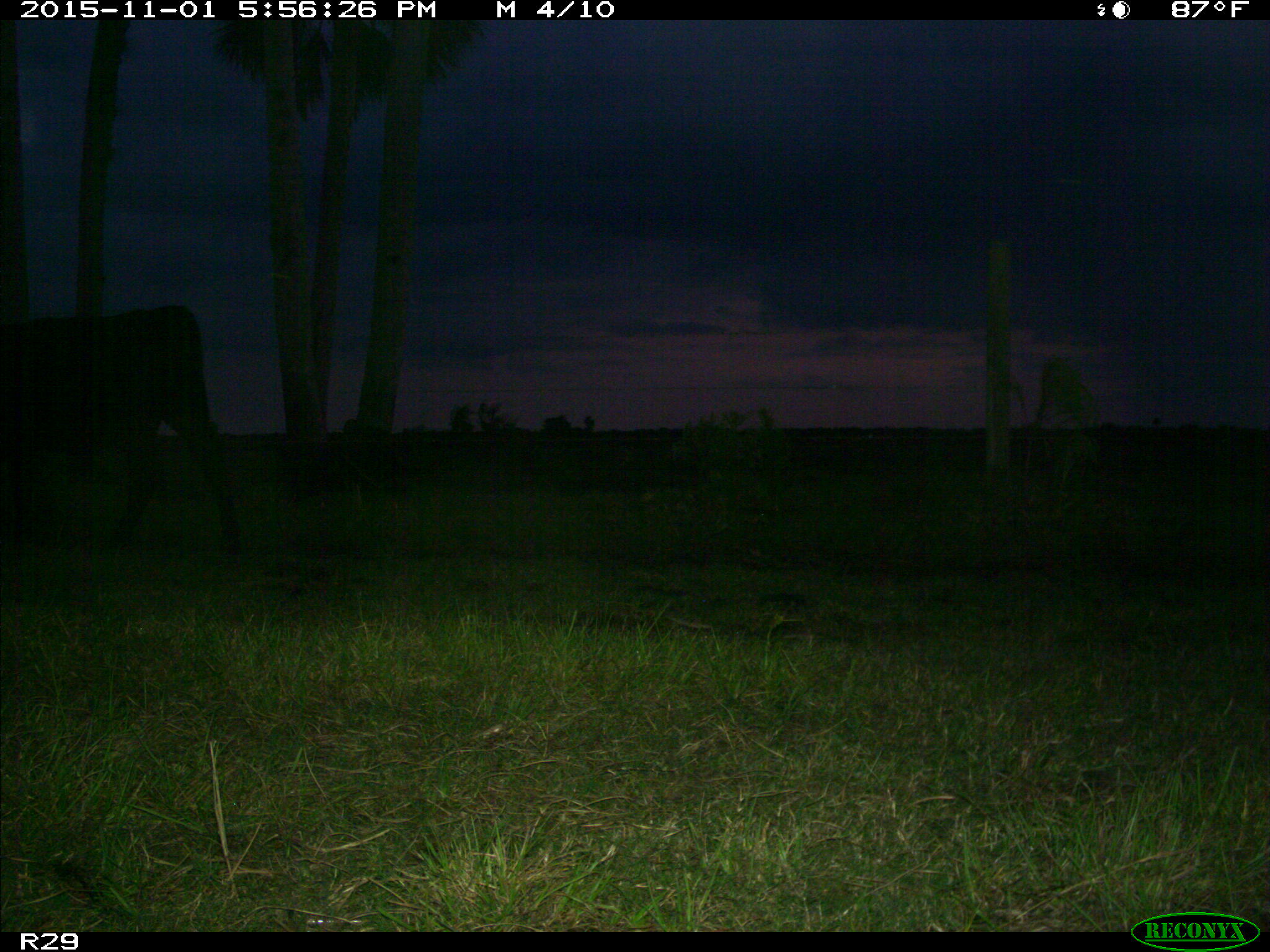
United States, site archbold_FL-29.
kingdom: Animalia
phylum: Chordata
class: Mammalia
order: Artiodactyla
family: Bovidae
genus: Bos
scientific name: Bos taurus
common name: domestic cow